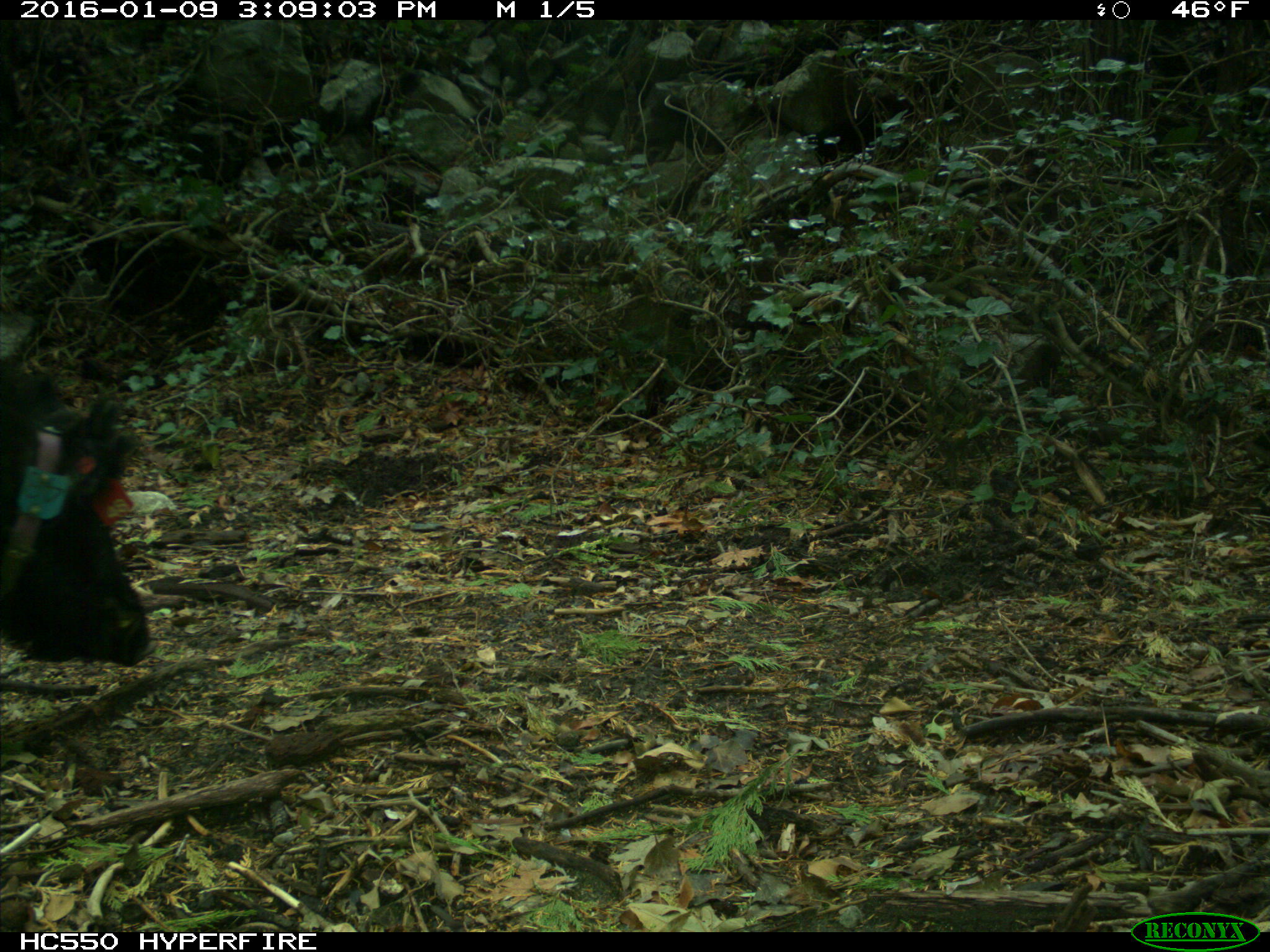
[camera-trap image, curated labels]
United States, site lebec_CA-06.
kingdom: Animalia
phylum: Chordata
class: Mammalia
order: Artiodactyla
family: Suidae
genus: Sus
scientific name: Sus scrofa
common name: wild boar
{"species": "Sus scrofa (wild boar)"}